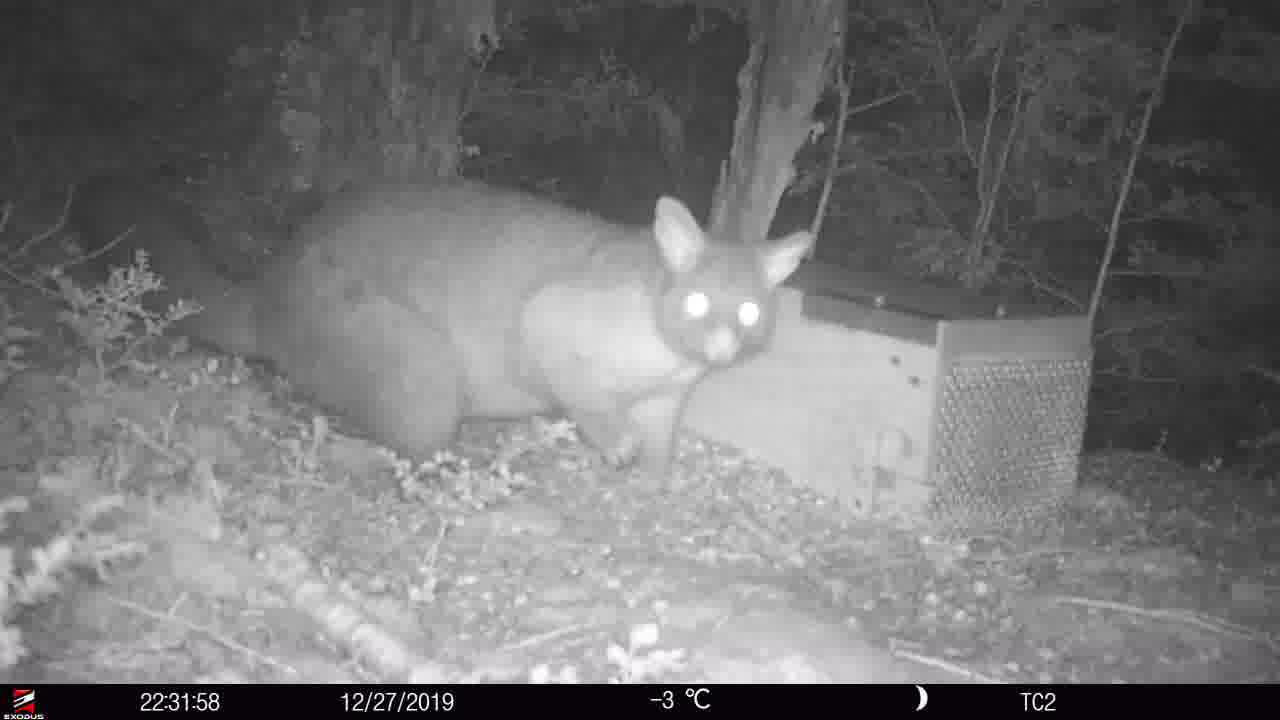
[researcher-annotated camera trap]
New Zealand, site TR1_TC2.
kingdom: Animalia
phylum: Chordata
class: Mammalia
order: Diprotodontia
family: Phalangeridae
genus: Trichosurus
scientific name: Trichosurus vulpecula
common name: common brushtail possum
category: possum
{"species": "possum (common brushtail possum) (Trichosurus vulpecula)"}